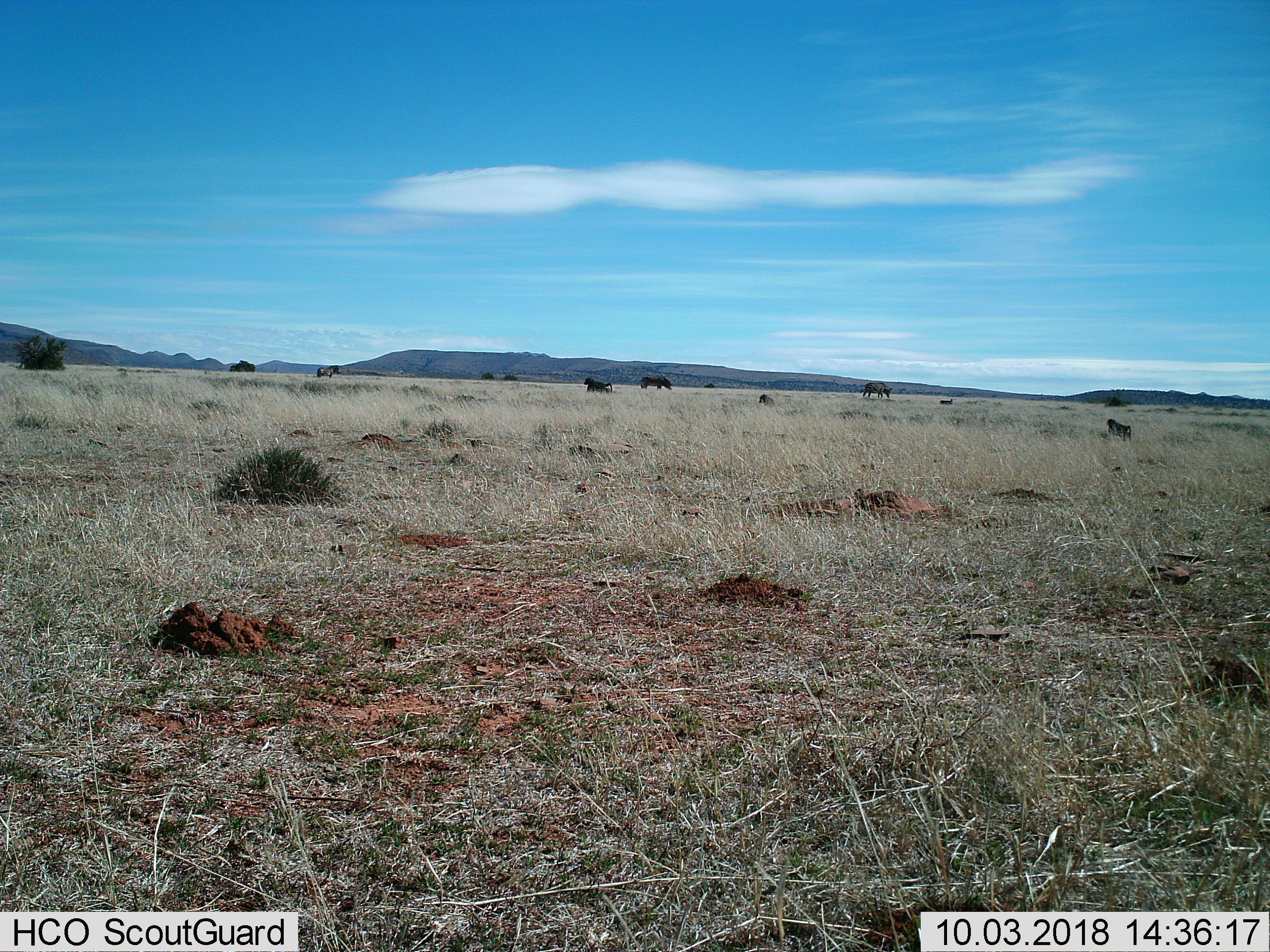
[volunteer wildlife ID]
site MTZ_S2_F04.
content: unidentified animal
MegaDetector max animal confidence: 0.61